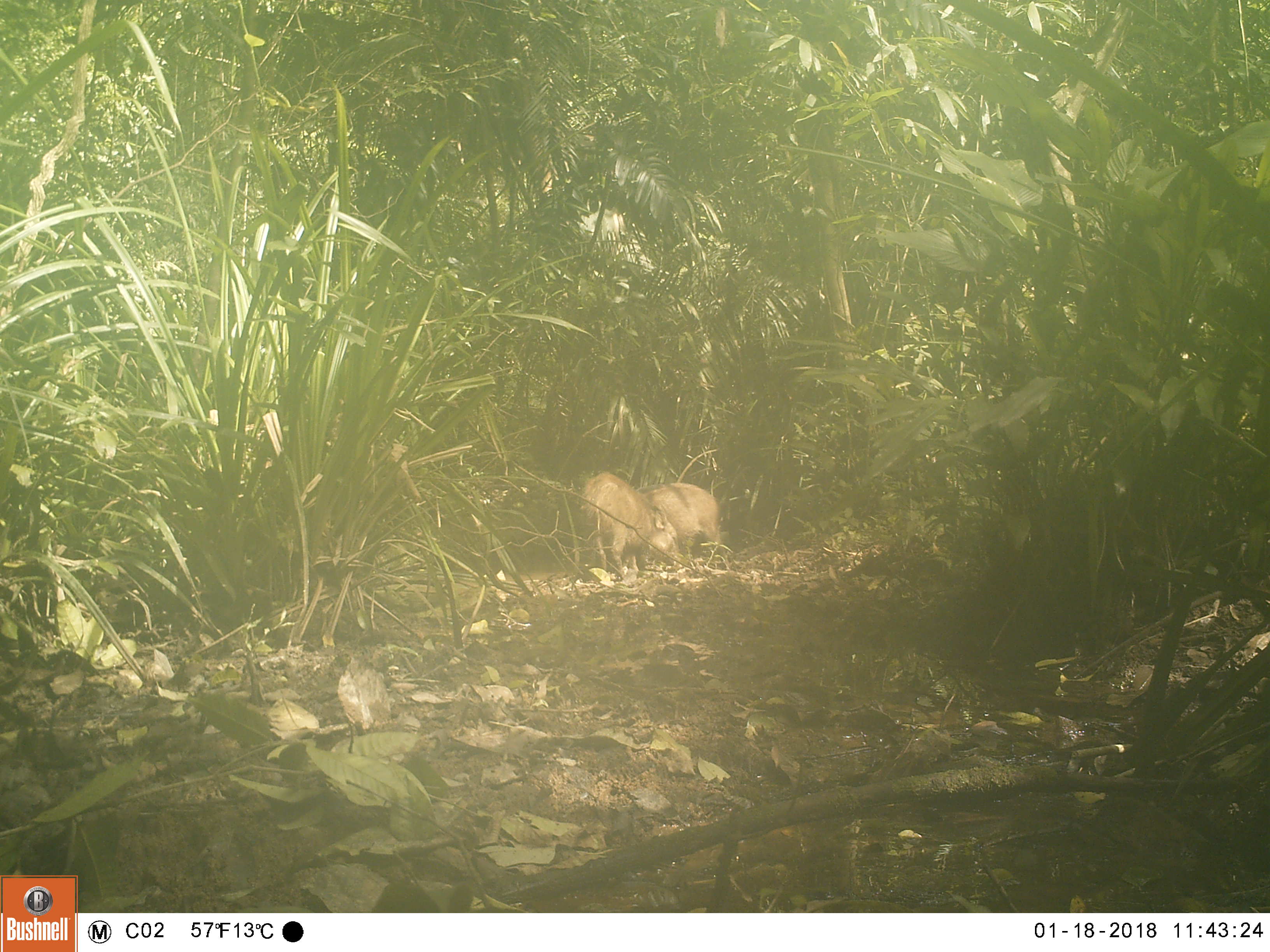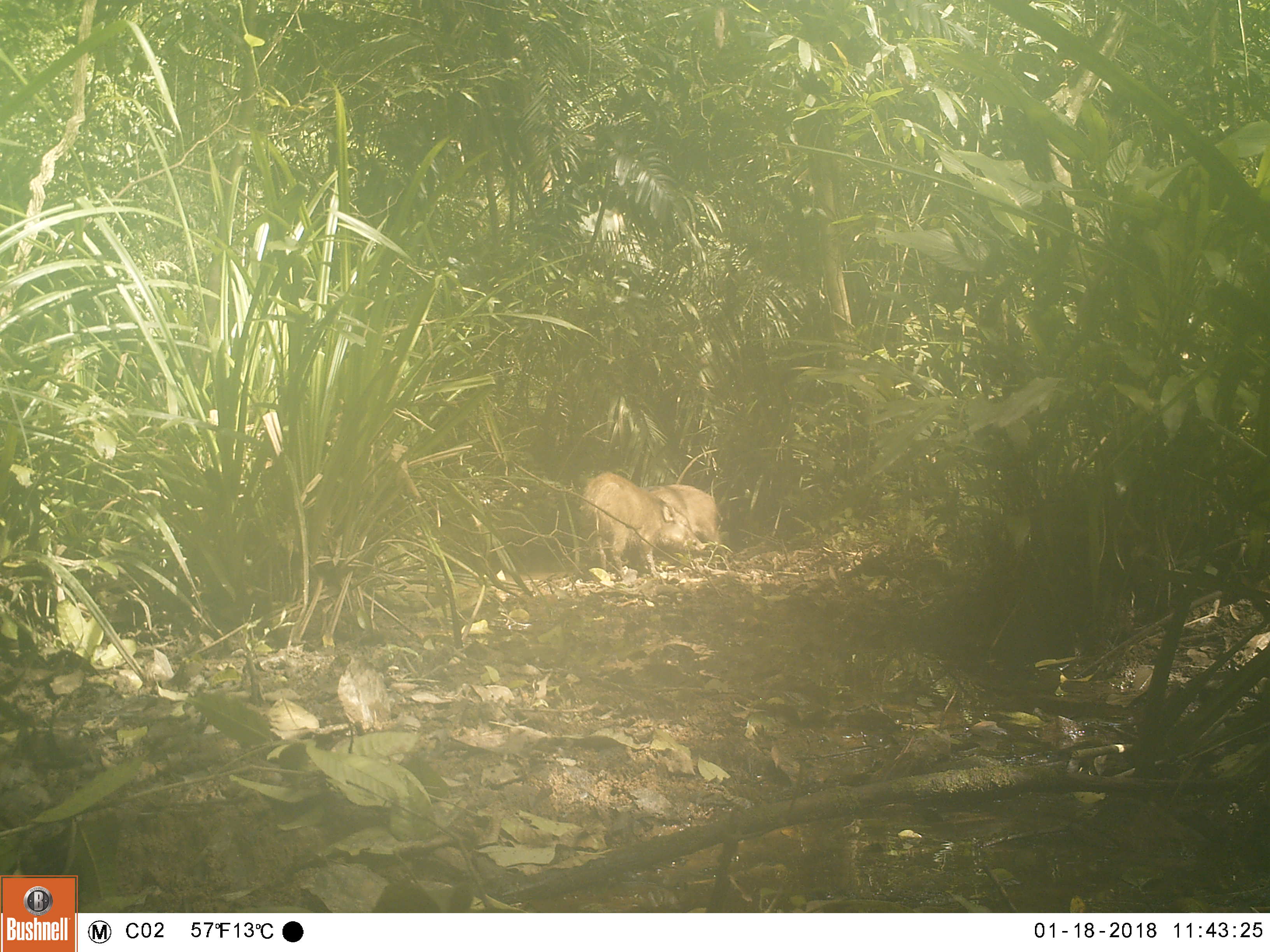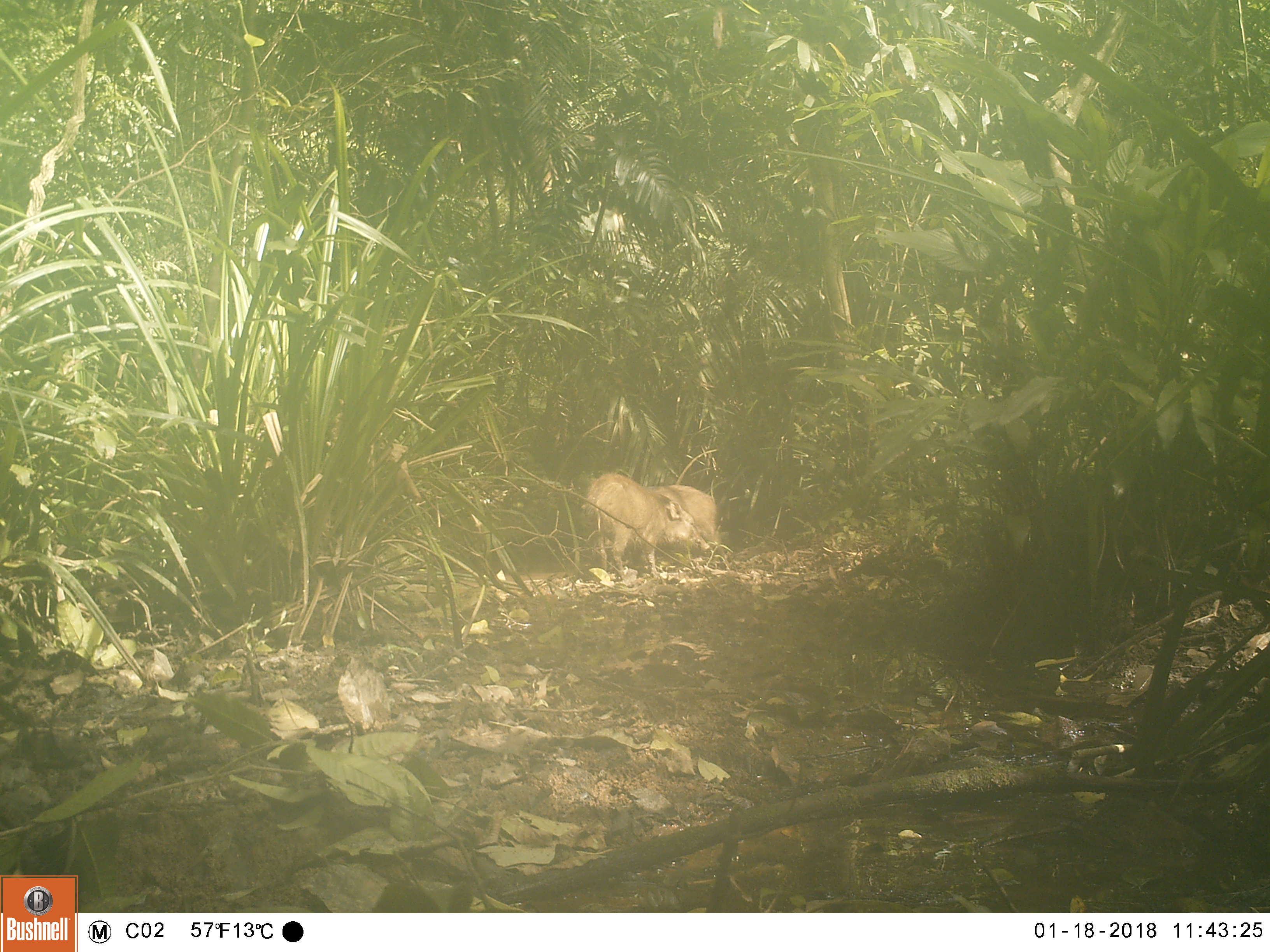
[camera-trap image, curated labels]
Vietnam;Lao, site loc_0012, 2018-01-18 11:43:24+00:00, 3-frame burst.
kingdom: Animalia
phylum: Chordata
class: Mammalia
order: Artiodactyla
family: Suidae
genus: Sus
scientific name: Sus scrofa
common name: eurasian wild pig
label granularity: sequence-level